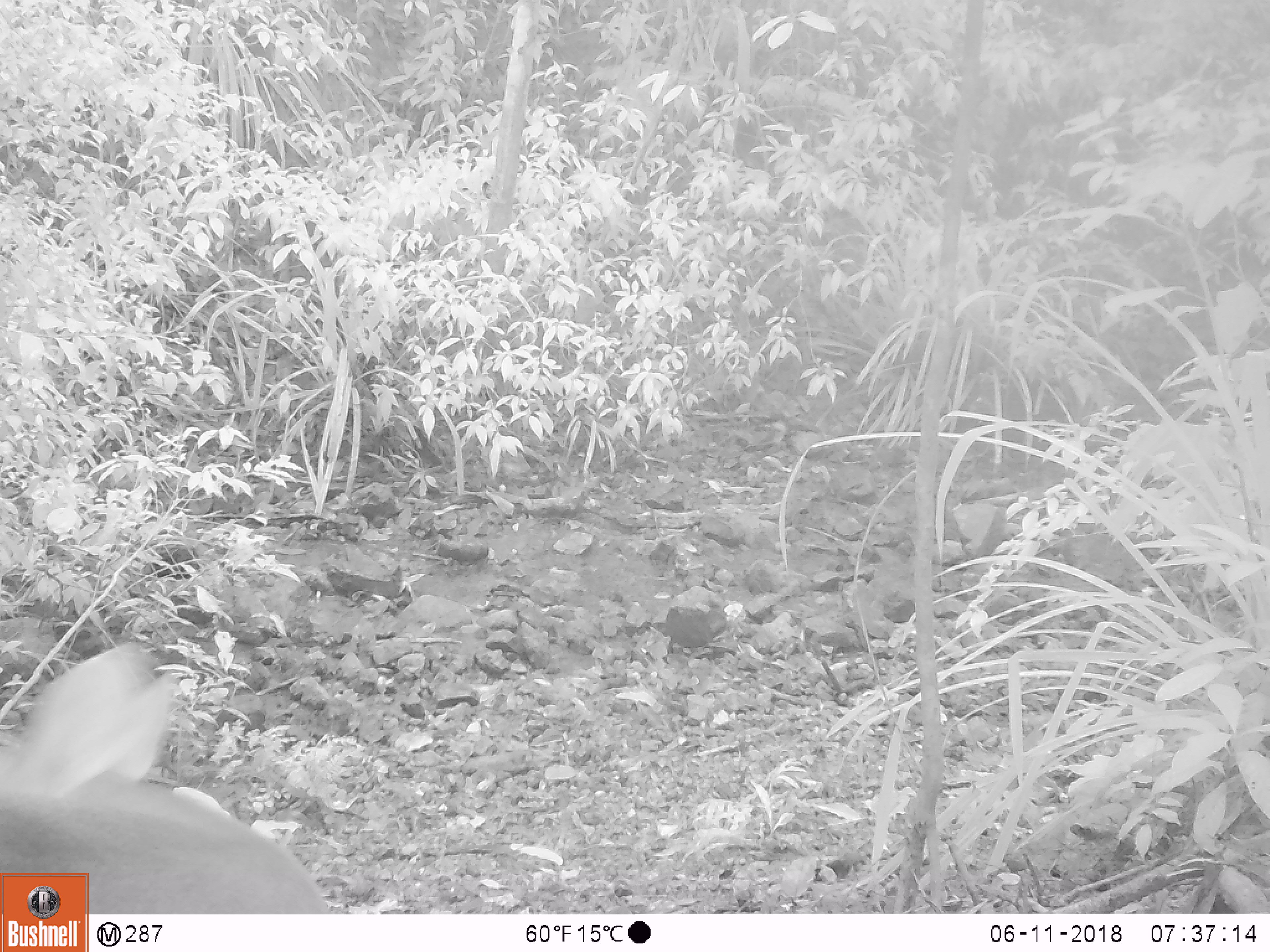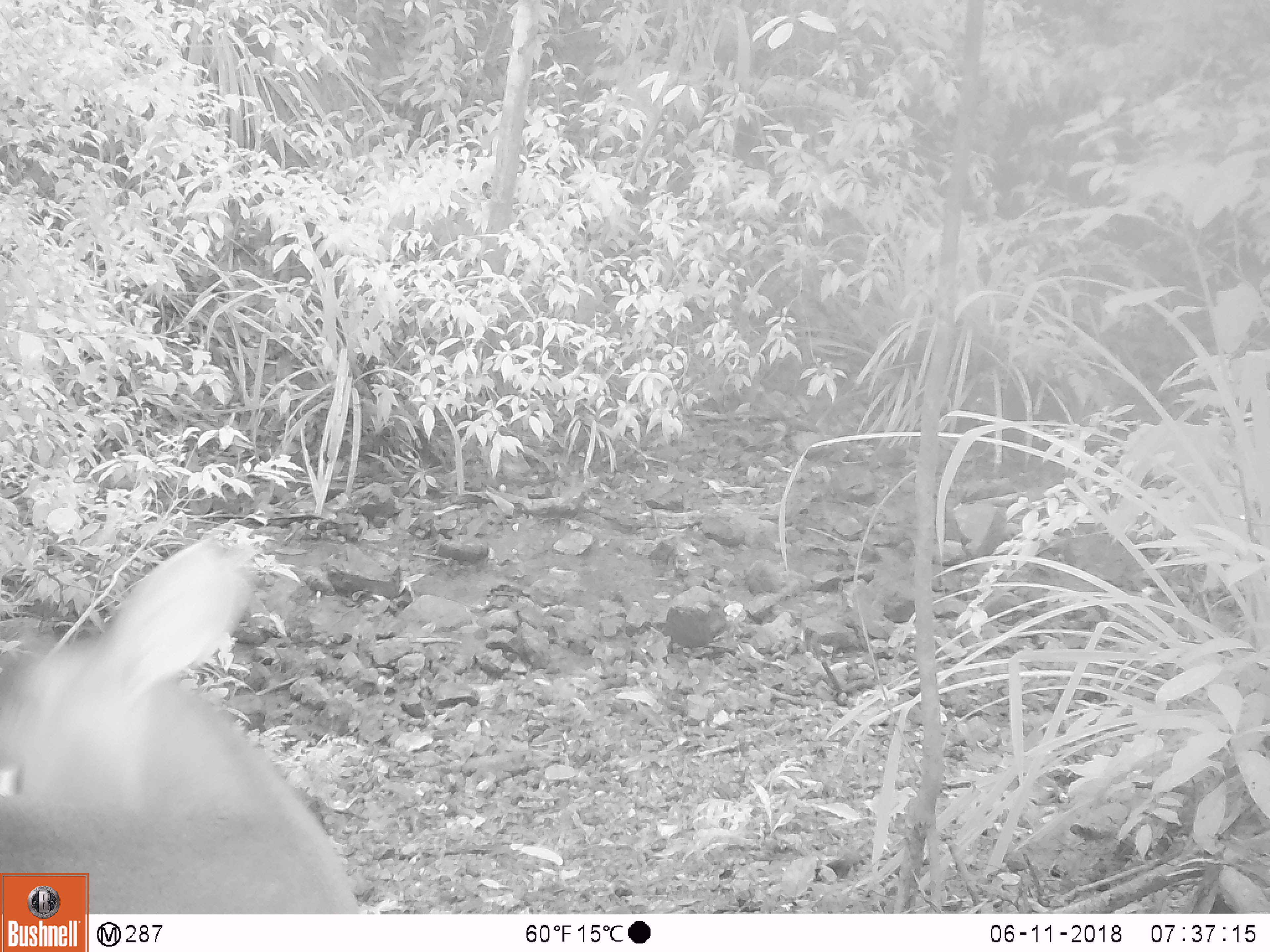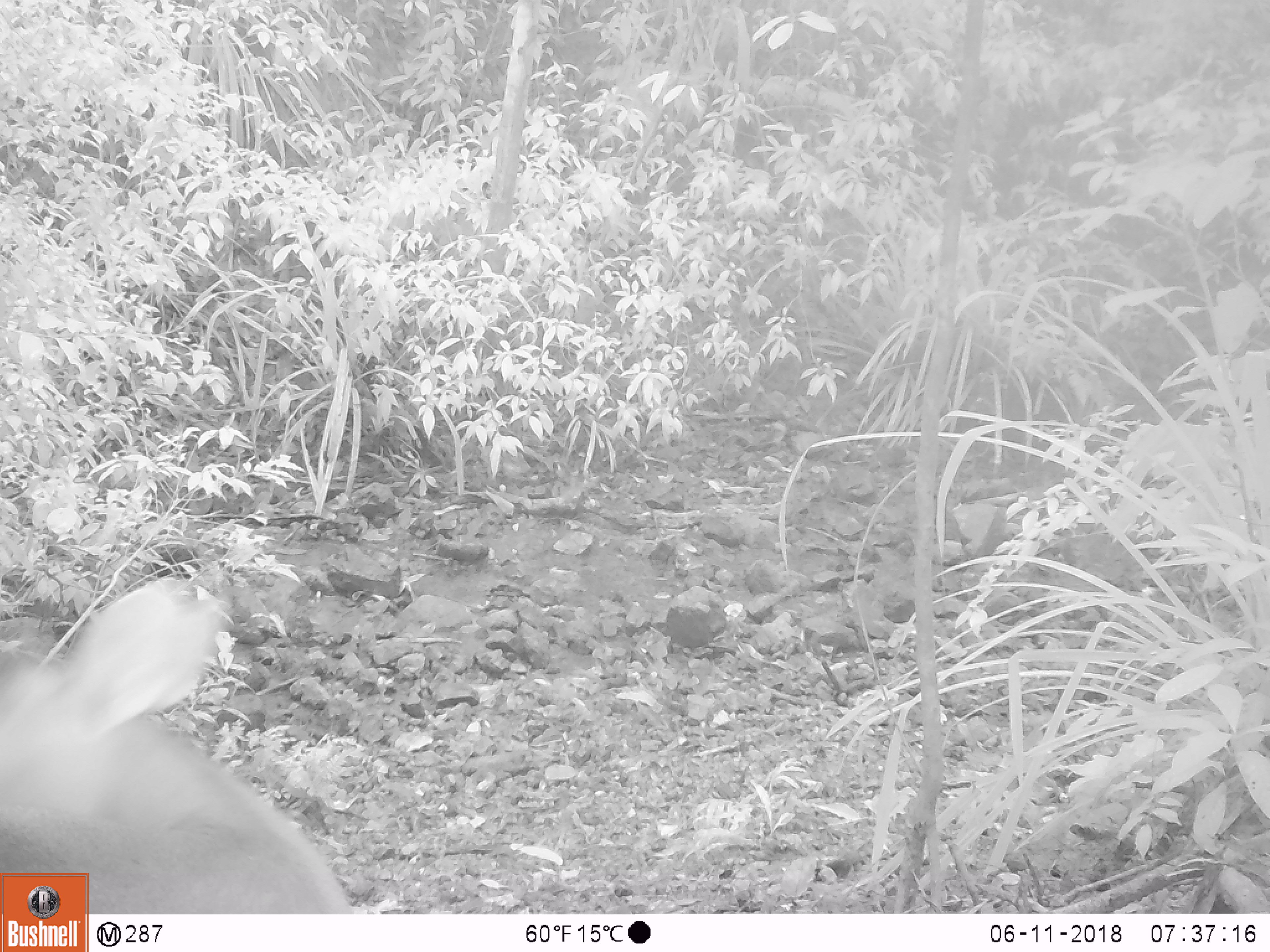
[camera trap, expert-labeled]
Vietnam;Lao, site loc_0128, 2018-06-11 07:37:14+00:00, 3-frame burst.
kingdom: Animalia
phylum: Chordata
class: Mammalia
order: Artiodactyla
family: Cervidae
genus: Muntiacus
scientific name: Muntiacus rooseveltorum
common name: roosevelt's muntjac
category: roosevelts muntjac group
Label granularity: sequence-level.